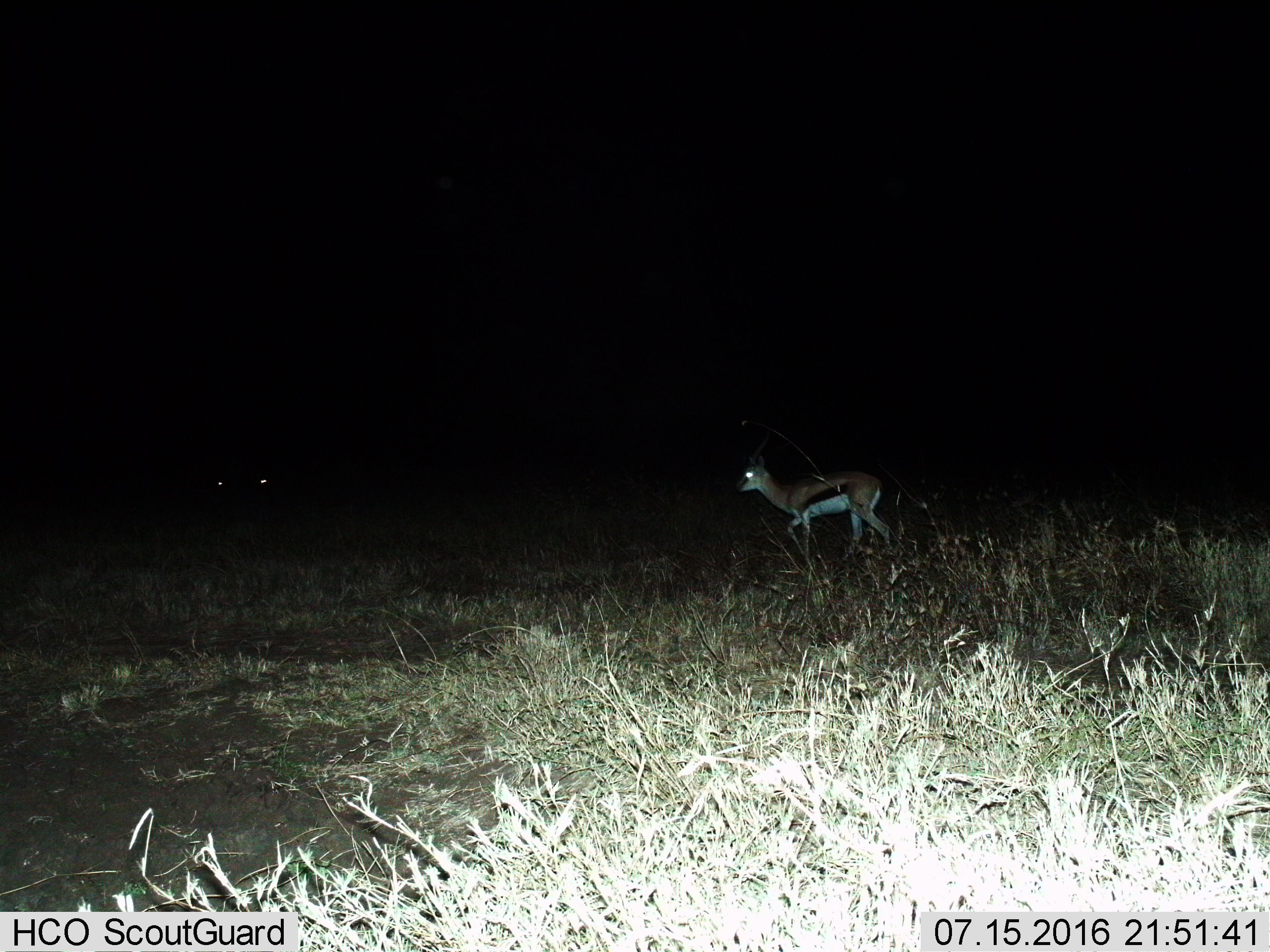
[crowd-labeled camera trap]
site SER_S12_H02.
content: unidentified animal